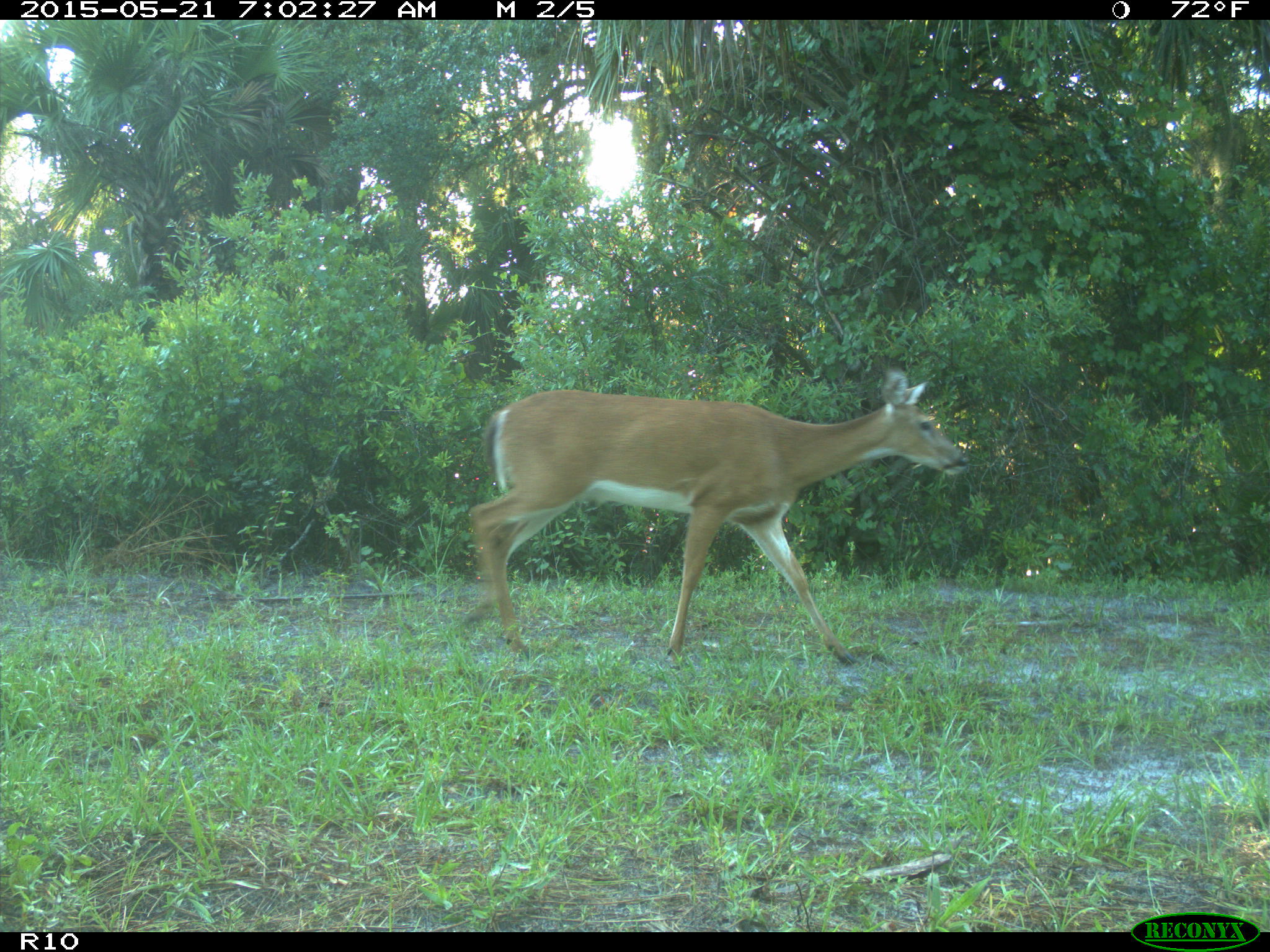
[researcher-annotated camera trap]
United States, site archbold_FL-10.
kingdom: Animalia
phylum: Chordata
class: Mammalia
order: Artiodactyla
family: Cervidae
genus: Odocoileus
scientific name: Odocoileus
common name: deer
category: unidentified deer